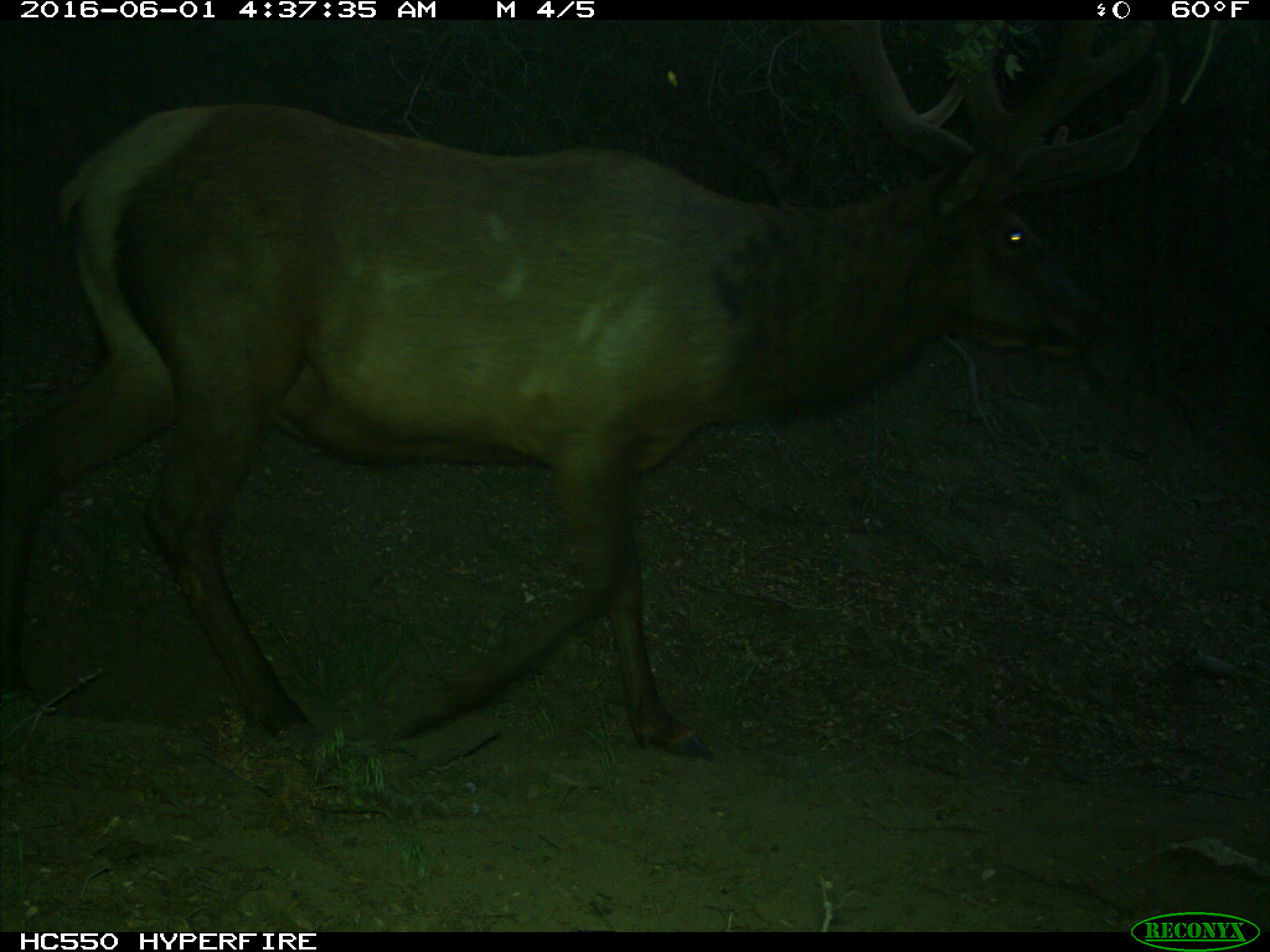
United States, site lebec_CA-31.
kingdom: Animalia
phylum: Chordata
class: Mammalia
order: Artiodactyla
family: Cervidae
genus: Cervus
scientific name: Cervus canadensis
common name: elk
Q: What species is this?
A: Cervus canadensis (elk).